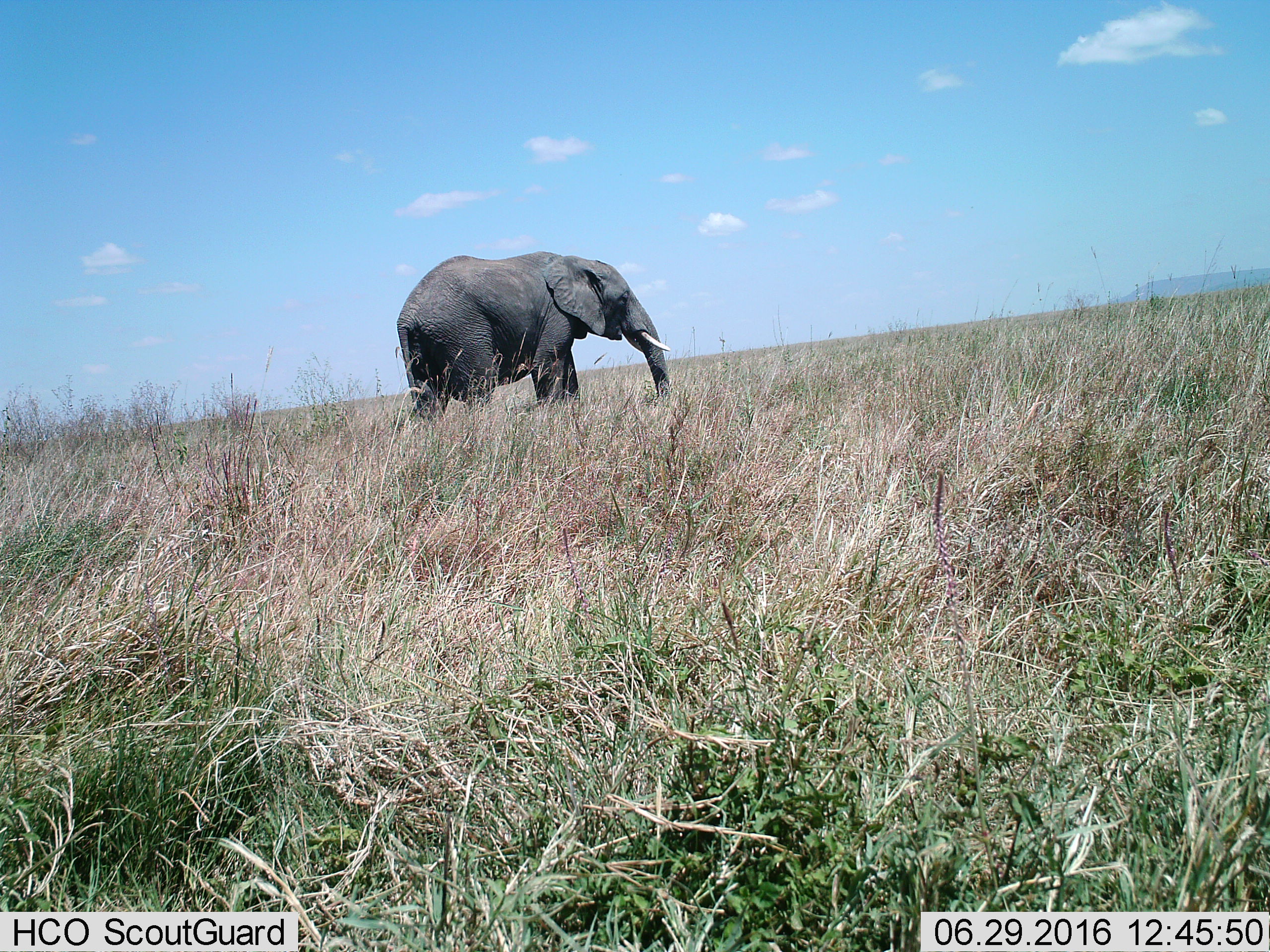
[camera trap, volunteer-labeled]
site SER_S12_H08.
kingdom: Animalia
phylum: Chordata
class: Mammalia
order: Proboscidea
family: Elephantidae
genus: Loxodonta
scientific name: Loxodonta africana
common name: african bush elephant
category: elephant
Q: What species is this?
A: Elephant (african bush elephant) (Loxodonta africana).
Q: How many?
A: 1.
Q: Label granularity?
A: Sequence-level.